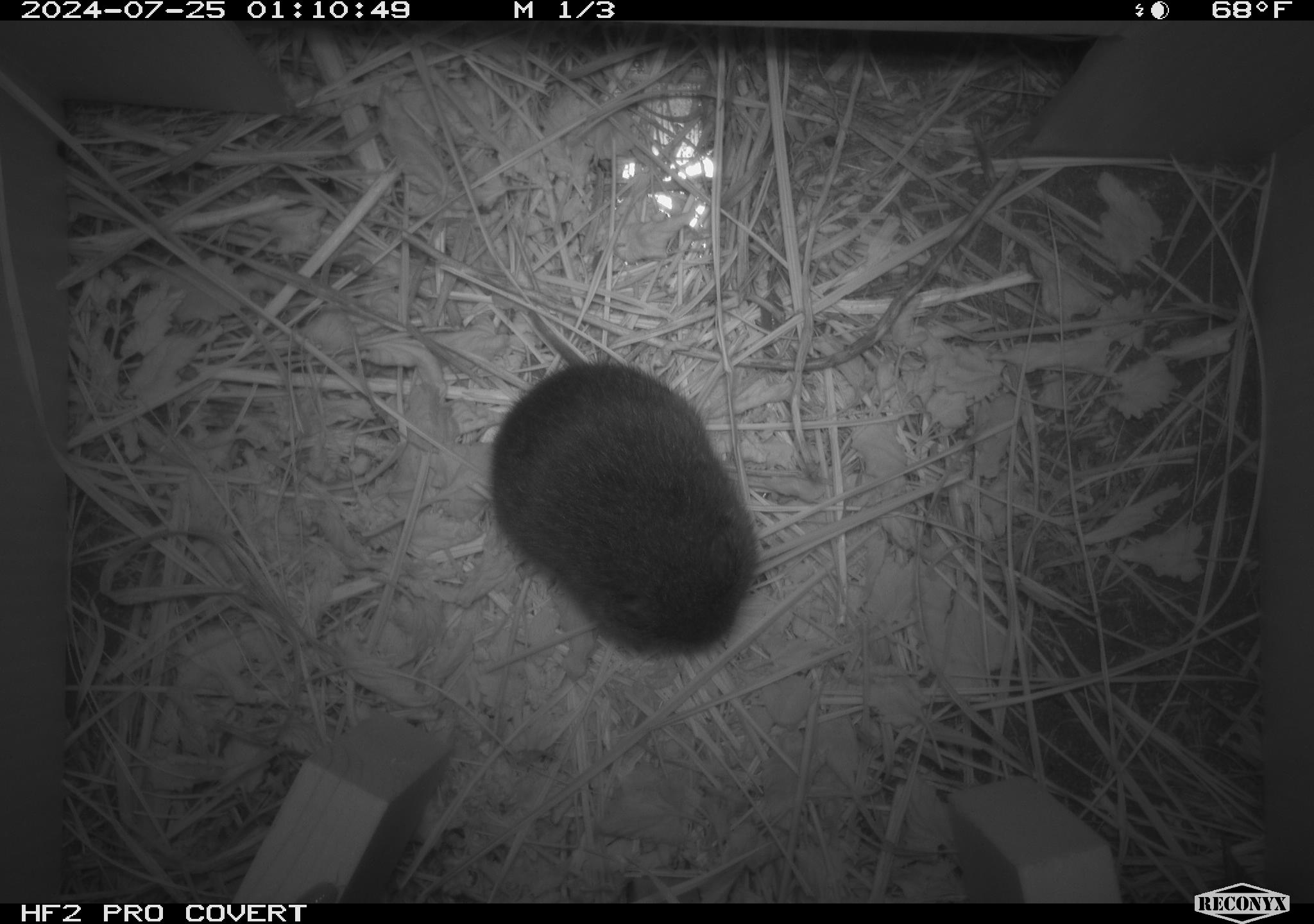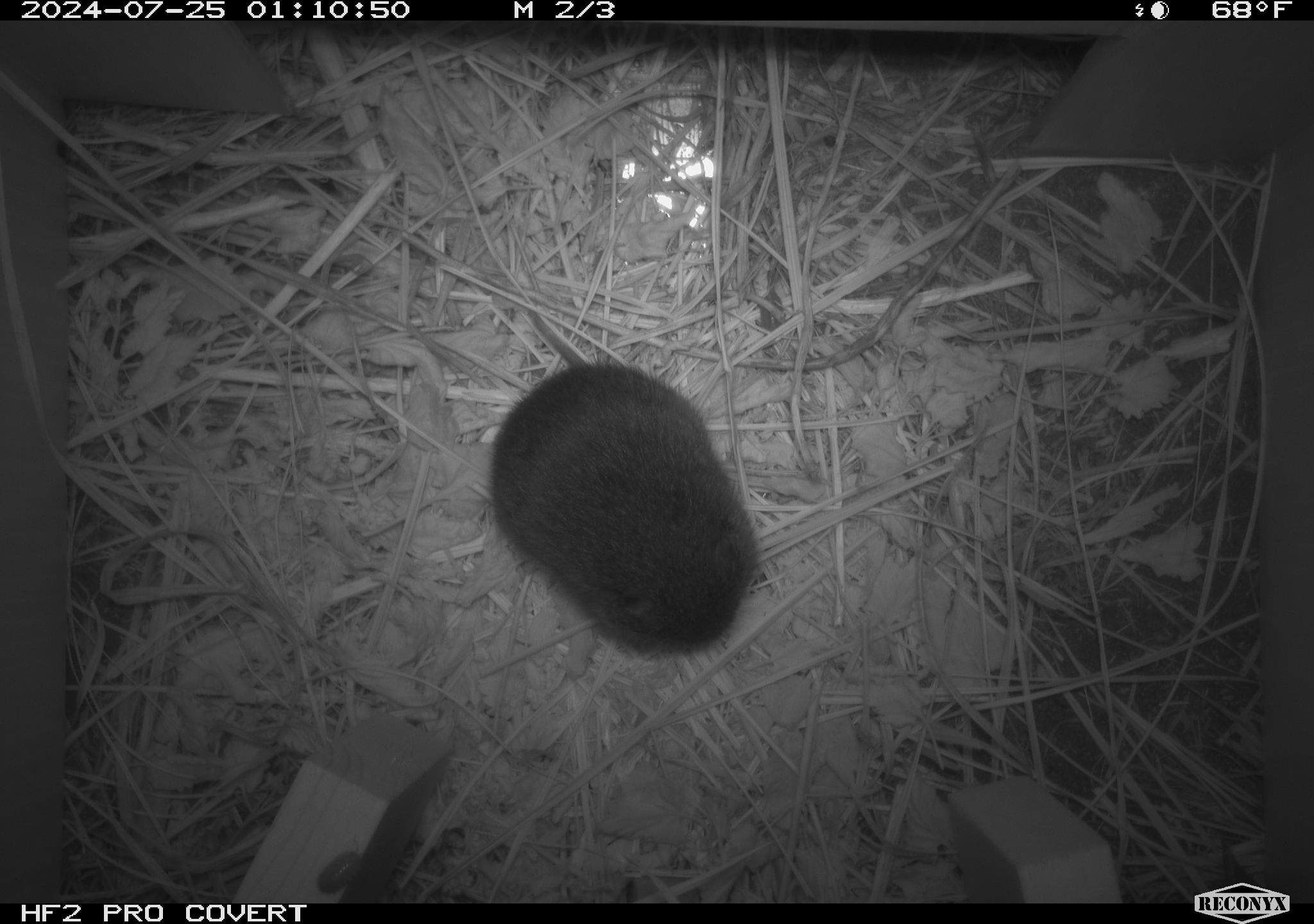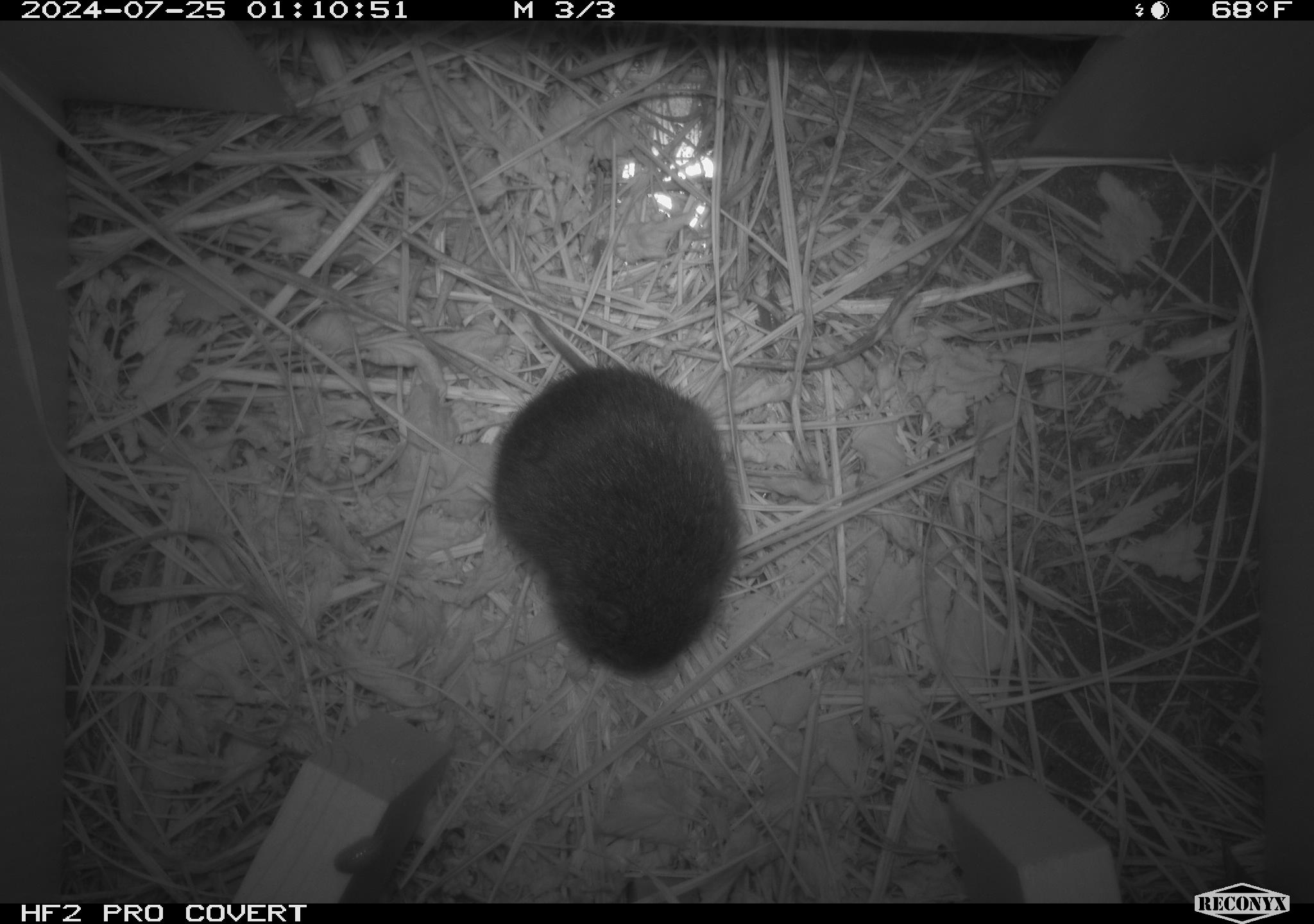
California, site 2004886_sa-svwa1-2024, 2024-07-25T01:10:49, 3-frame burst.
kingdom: Animalia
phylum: Chordata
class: Mammalia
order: Rodentia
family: Cricetidae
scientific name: Arvicolinae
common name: voles, lemmings, and muskrats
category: arvicolinae subfamily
Arvicolinae subfamily (voles, lemmings, and muskrats) (Arvicolinae).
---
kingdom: Animalia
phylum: Arthropoda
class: Insecta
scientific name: Insecta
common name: insect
Insect (Insecta).